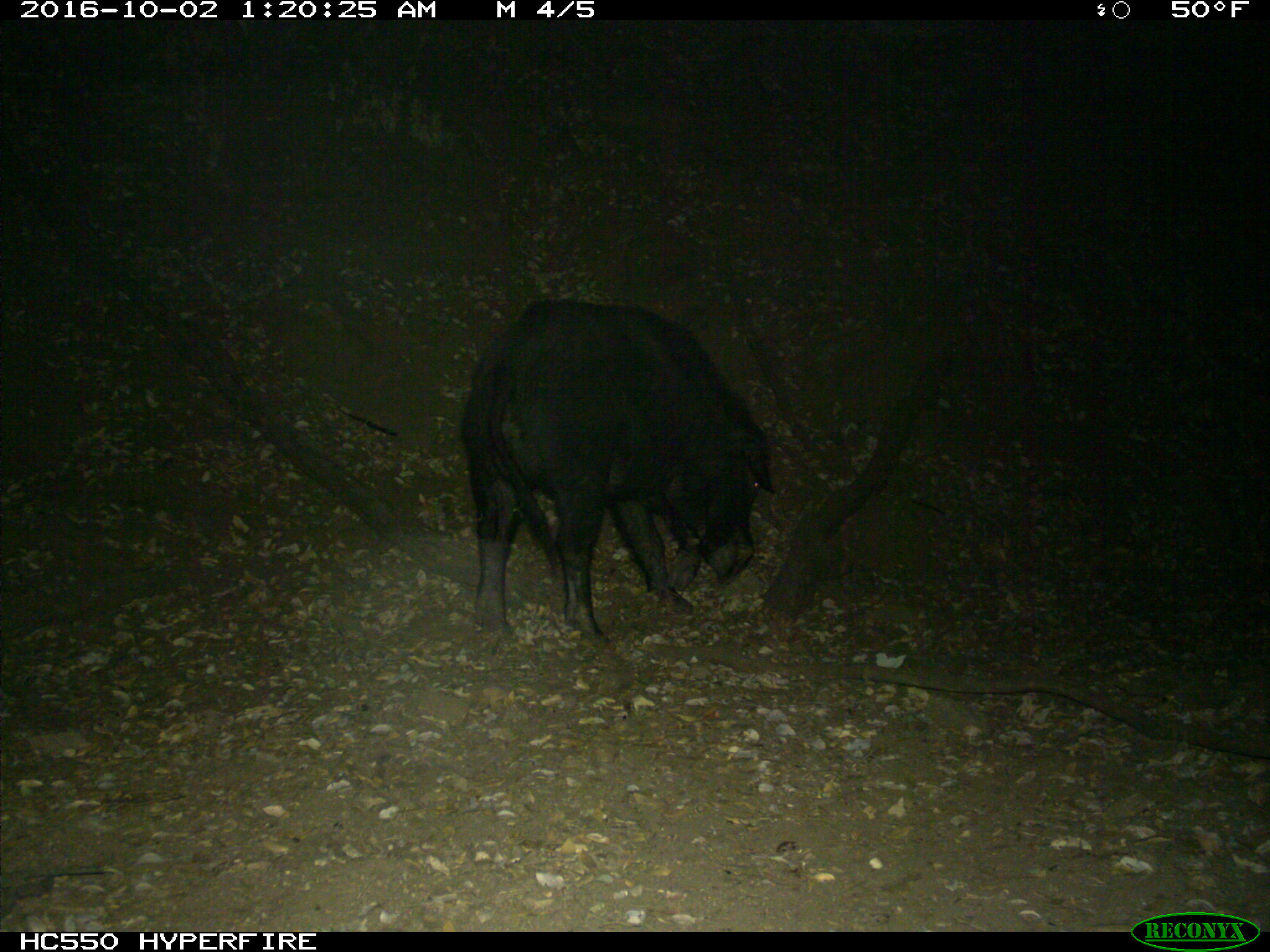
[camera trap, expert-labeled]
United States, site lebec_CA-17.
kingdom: Animalia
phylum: Chordata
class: Mammalia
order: Artiodactyla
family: Suidae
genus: Sus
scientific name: Sus scrofa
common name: wild boar